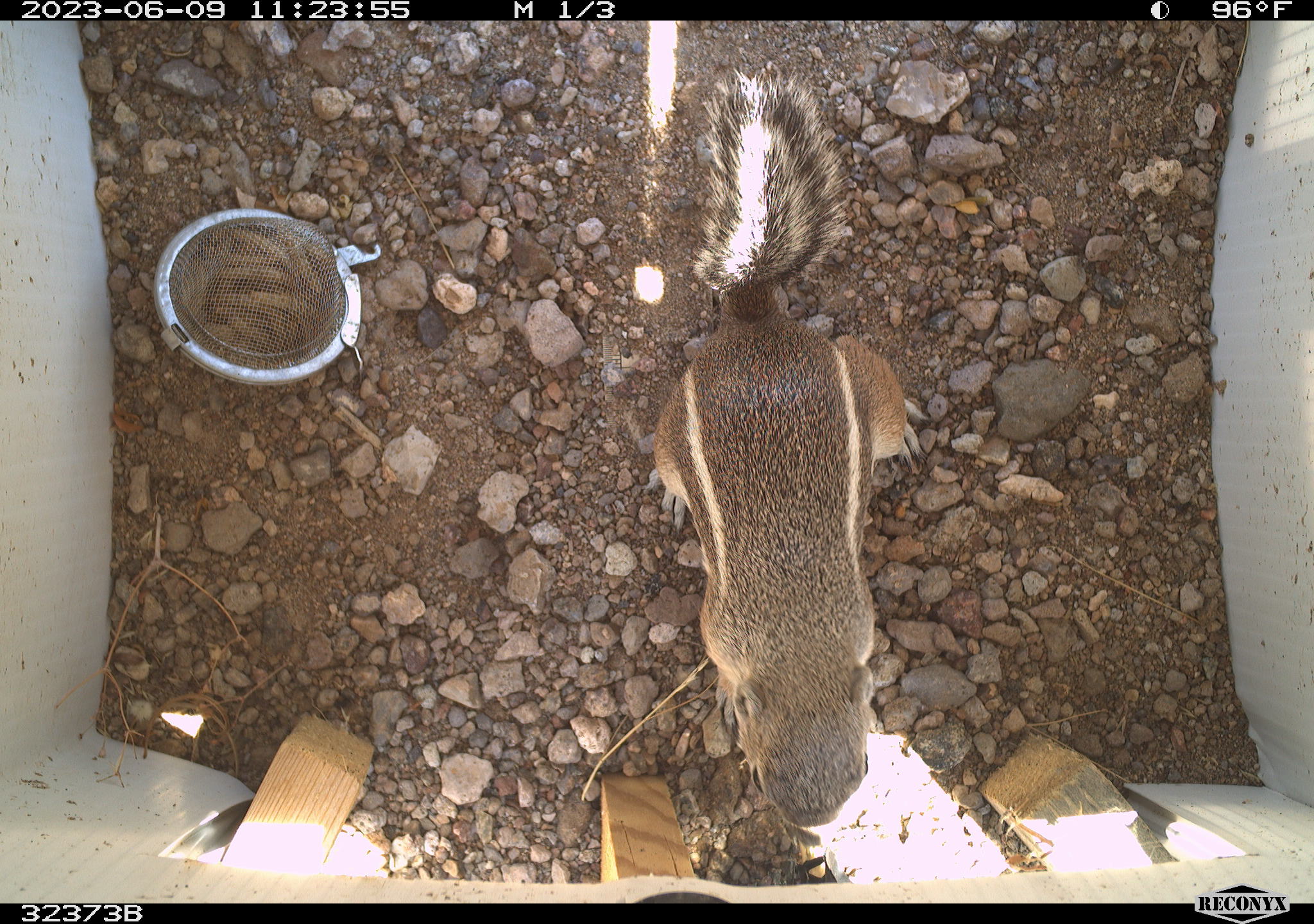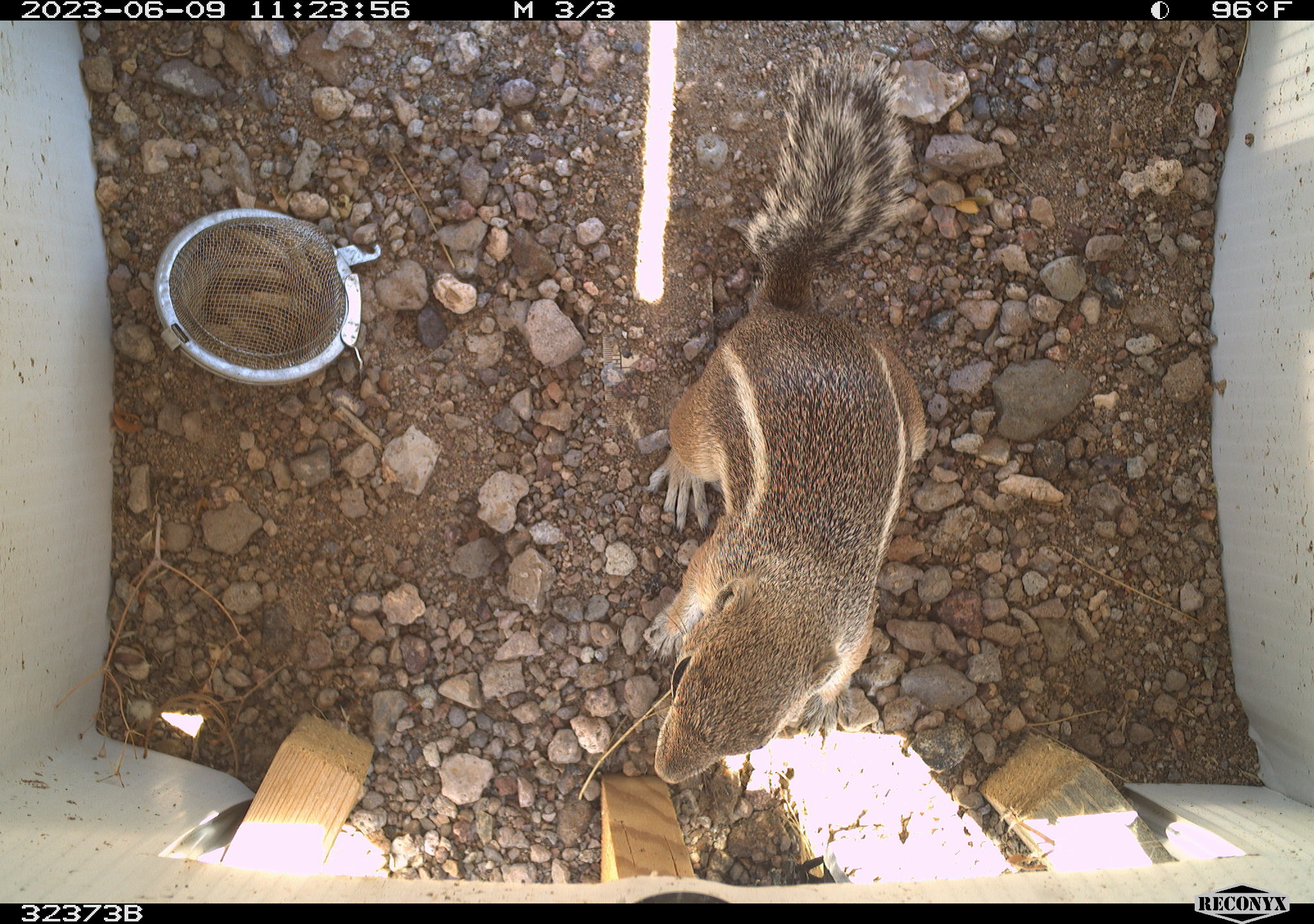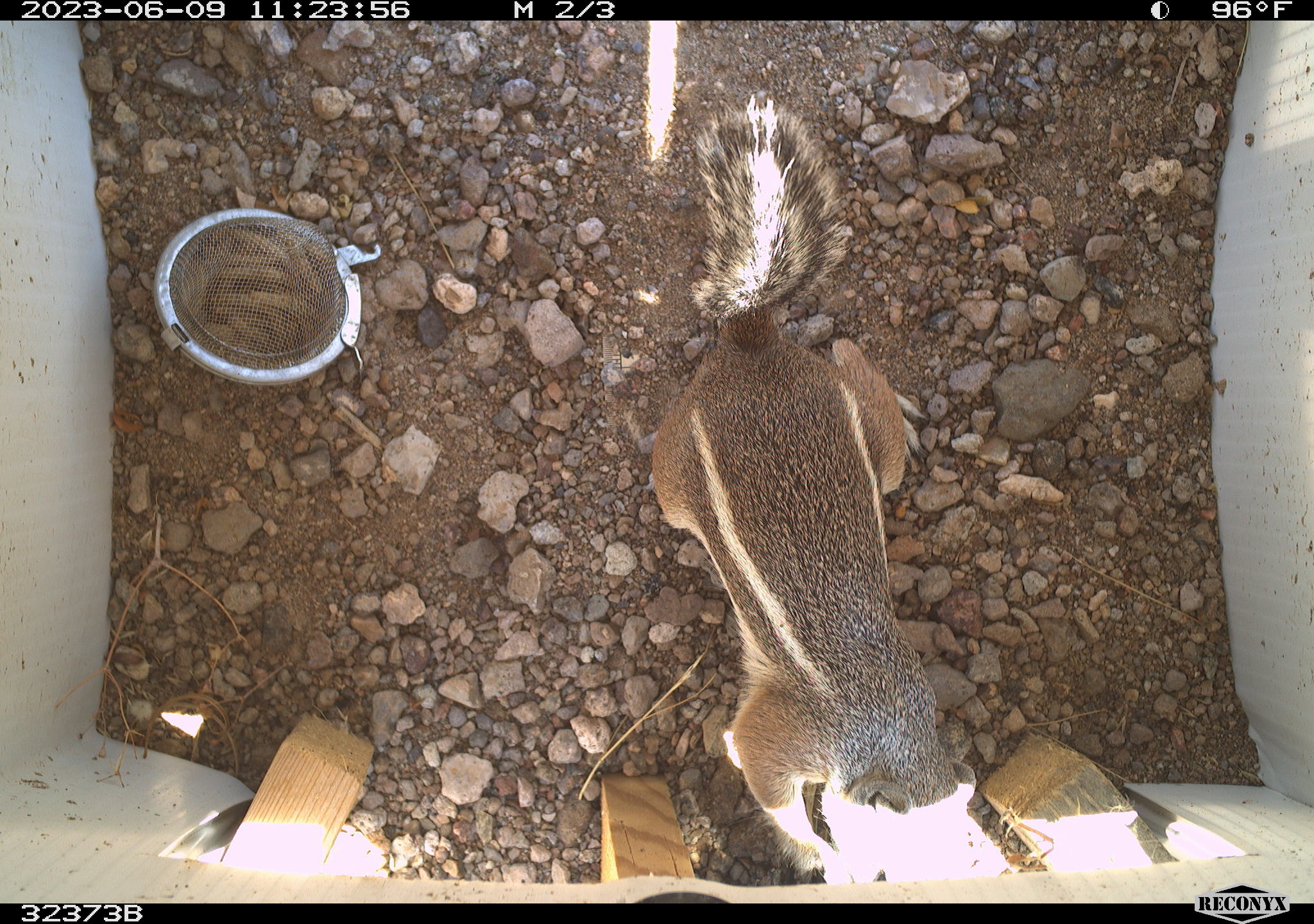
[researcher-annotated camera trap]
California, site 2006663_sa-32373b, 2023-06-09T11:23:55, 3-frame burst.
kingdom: Animalia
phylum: Chordata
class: Mammalia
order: Rodentia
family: Sciuridae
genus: Ammospermophilus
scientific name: Ammospermophilus leucurus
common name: white-tailed antelope squirrel